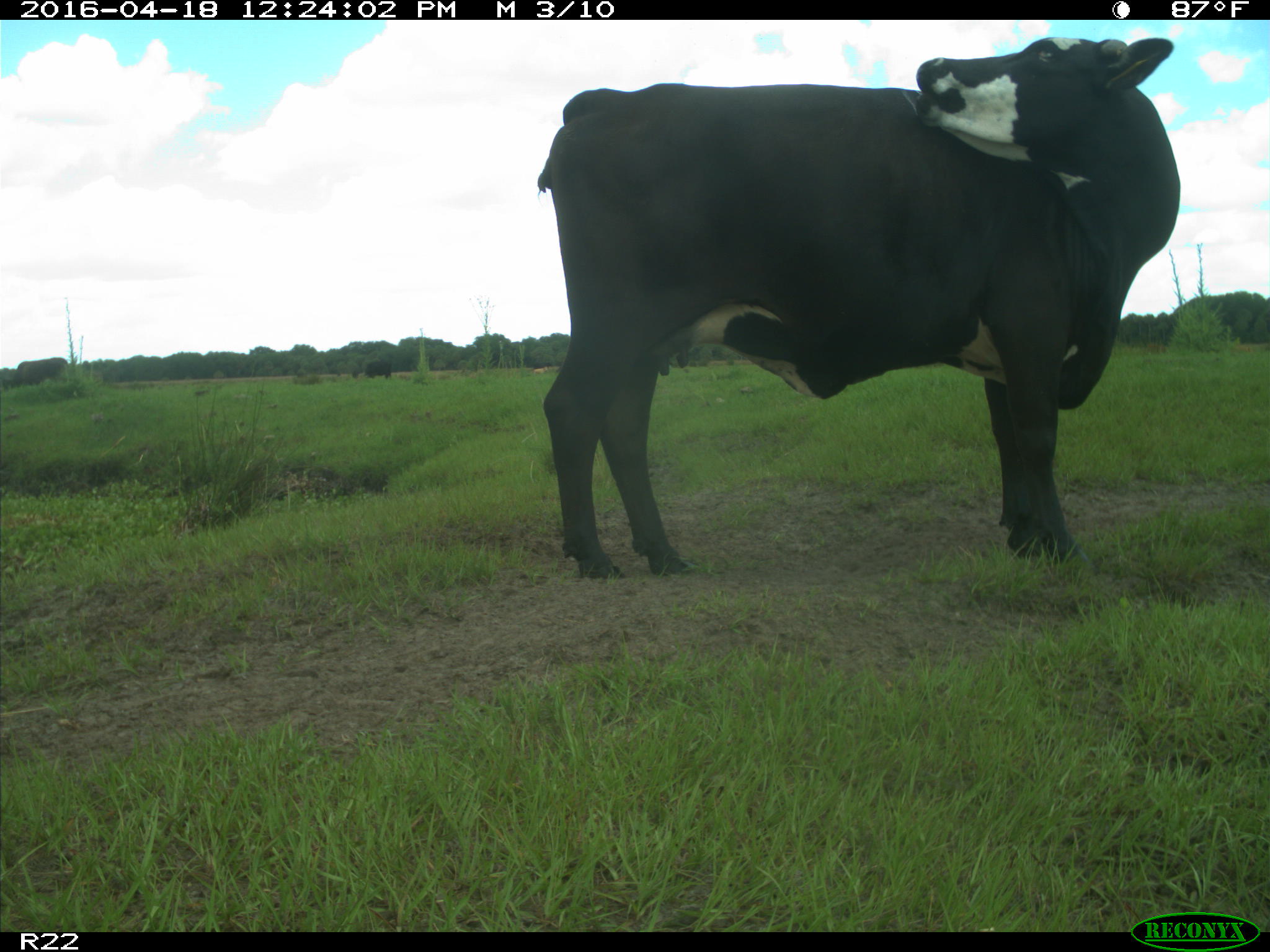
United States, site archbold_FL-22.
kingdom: Animalia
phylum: Chordata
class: Mammalia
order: Artiodactyla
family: Bovidae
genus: Bos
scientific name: Bos taurus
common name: domestic cow